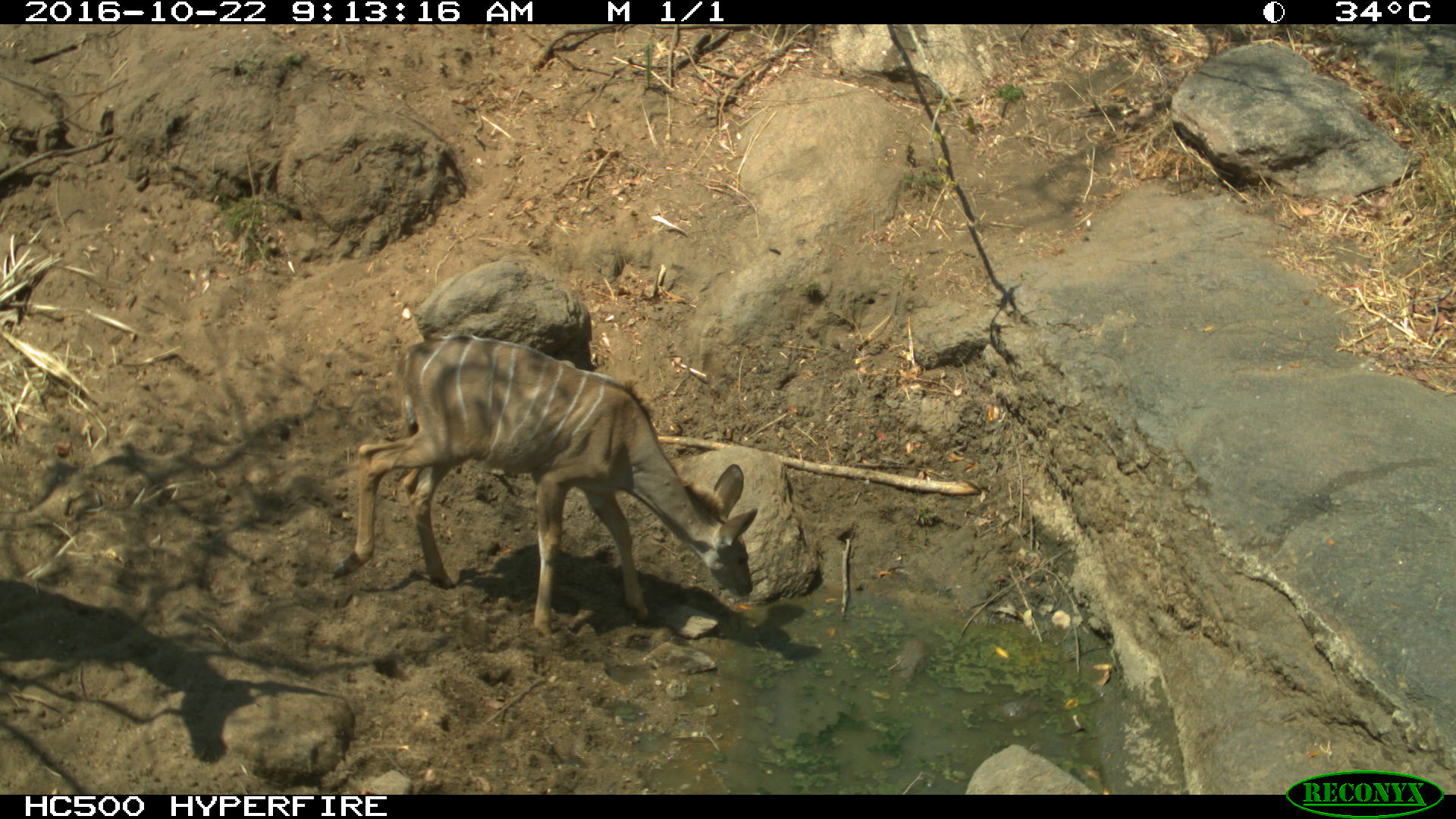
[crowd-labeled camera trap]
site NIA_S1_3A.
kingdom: Animalia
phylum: Chordata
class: Mammalia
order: Artiodactyla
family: Bovidae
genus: Tragelaphus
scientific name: Tragelaphus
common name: kudu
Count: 1.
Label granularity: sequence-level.